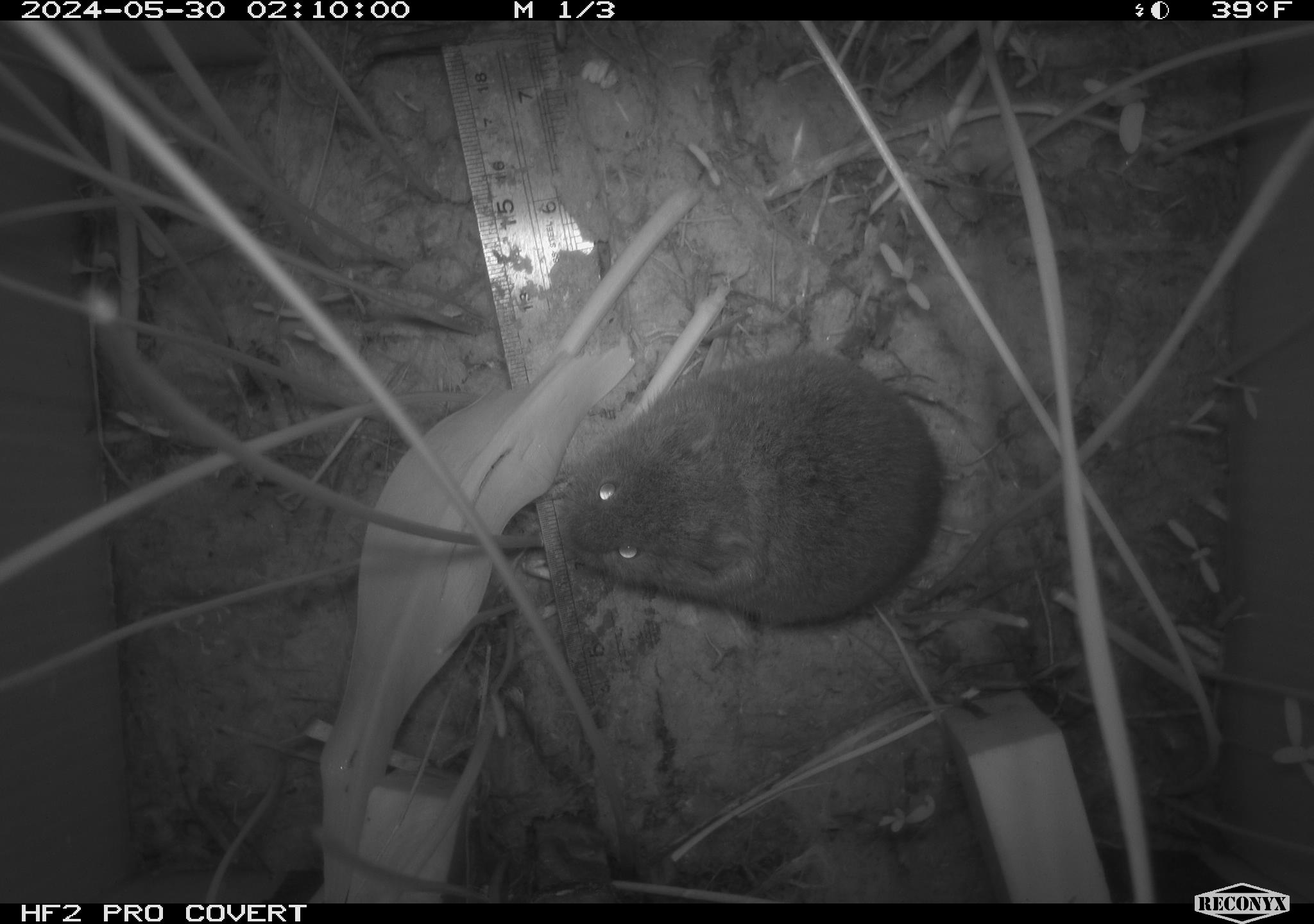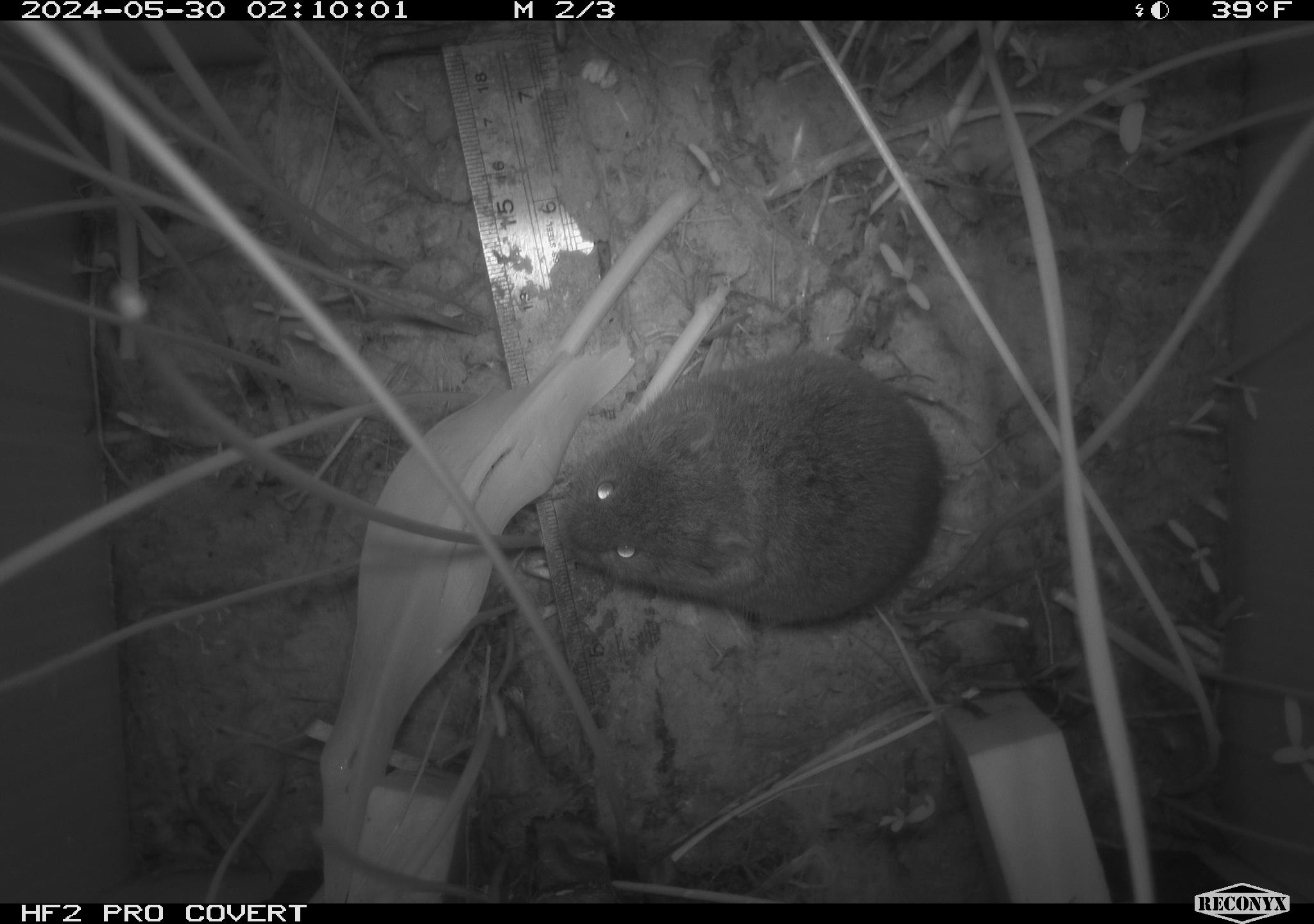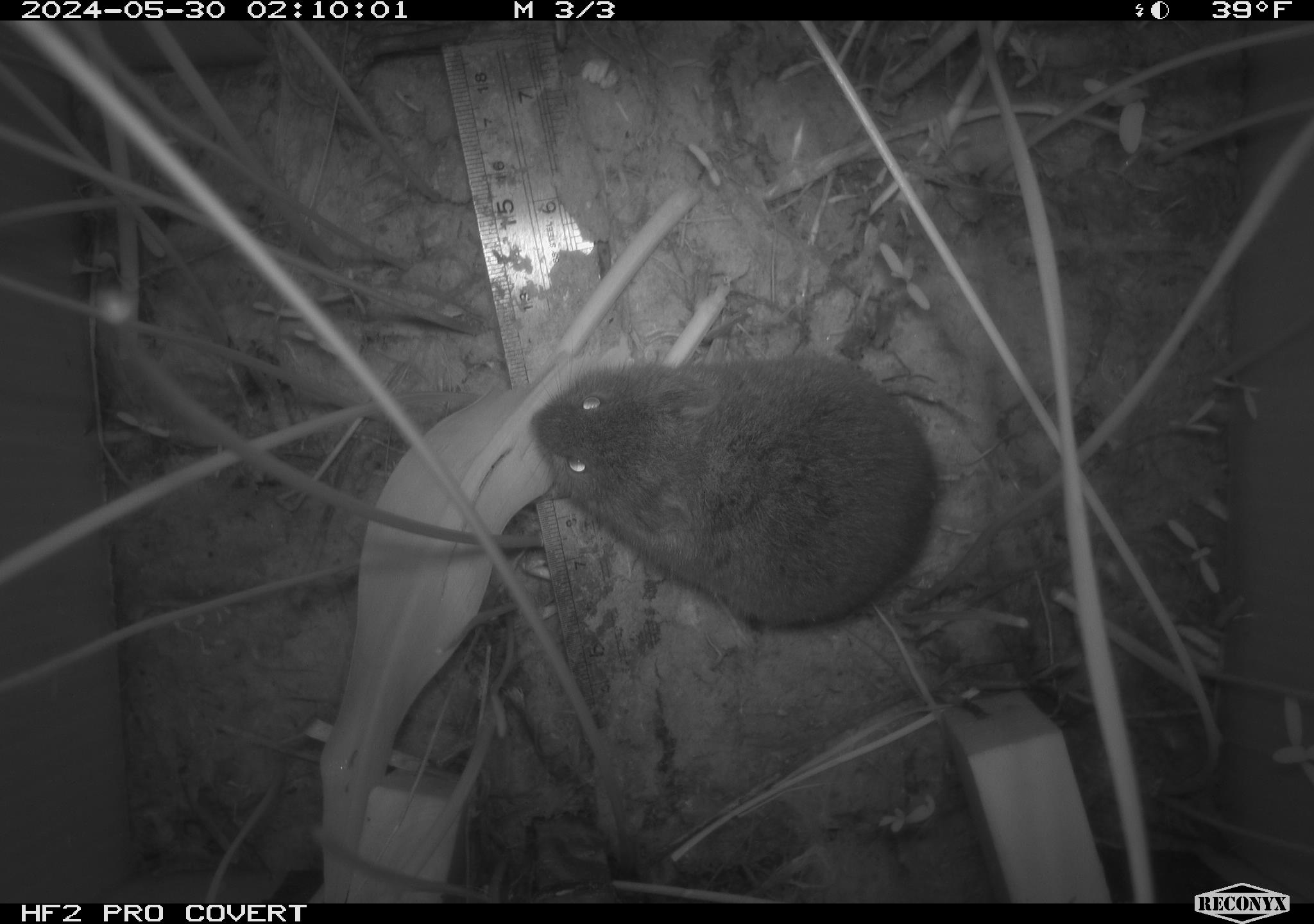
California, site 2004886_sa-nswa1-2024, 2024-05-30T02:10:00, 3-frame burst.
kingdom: Animalia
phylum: Chordata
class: Mammalia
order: Rodentia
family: Cricetidae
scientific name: Arvicolinae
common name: voles, lemmings, and muskrats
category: arvicolinae subfamily